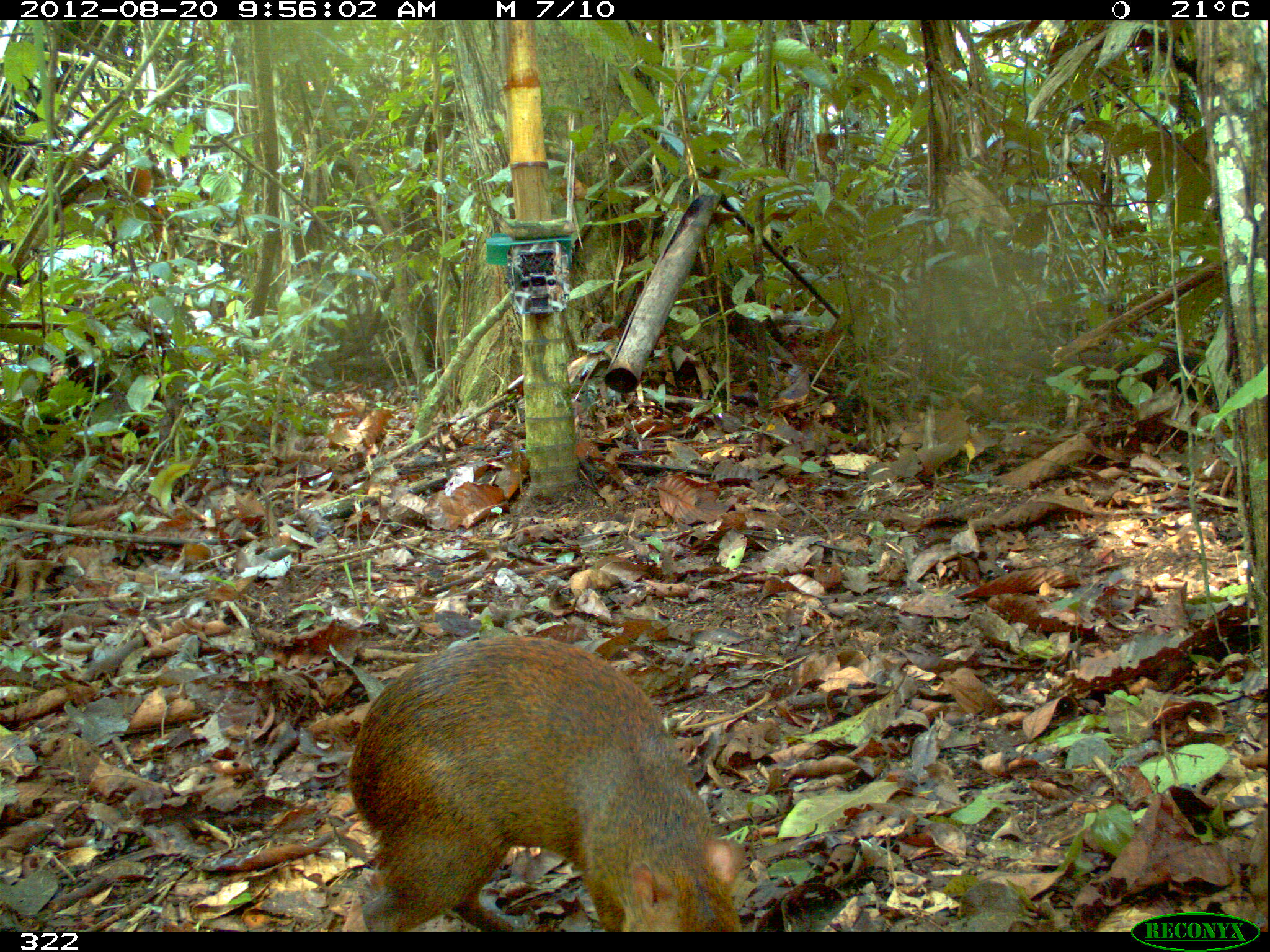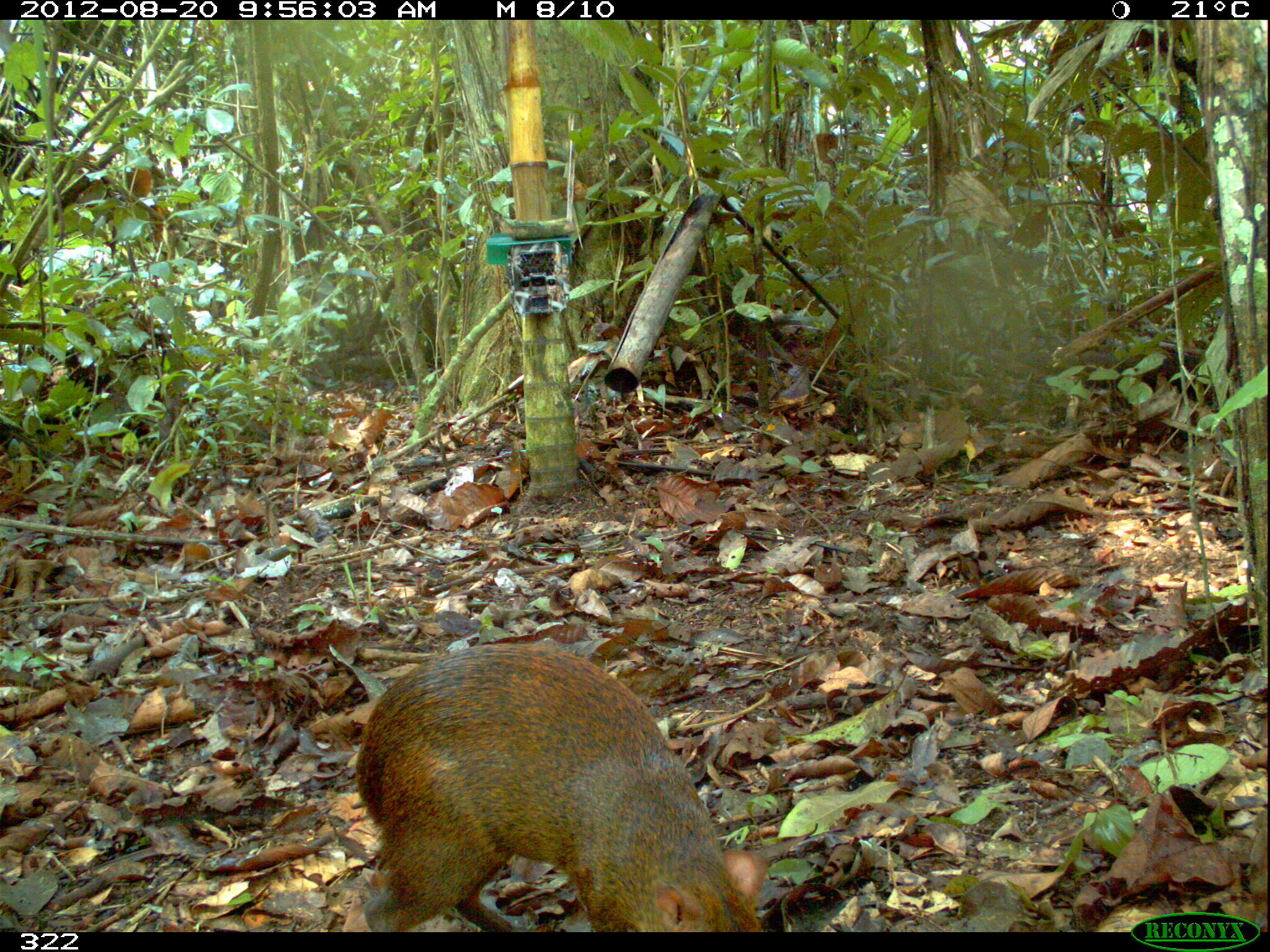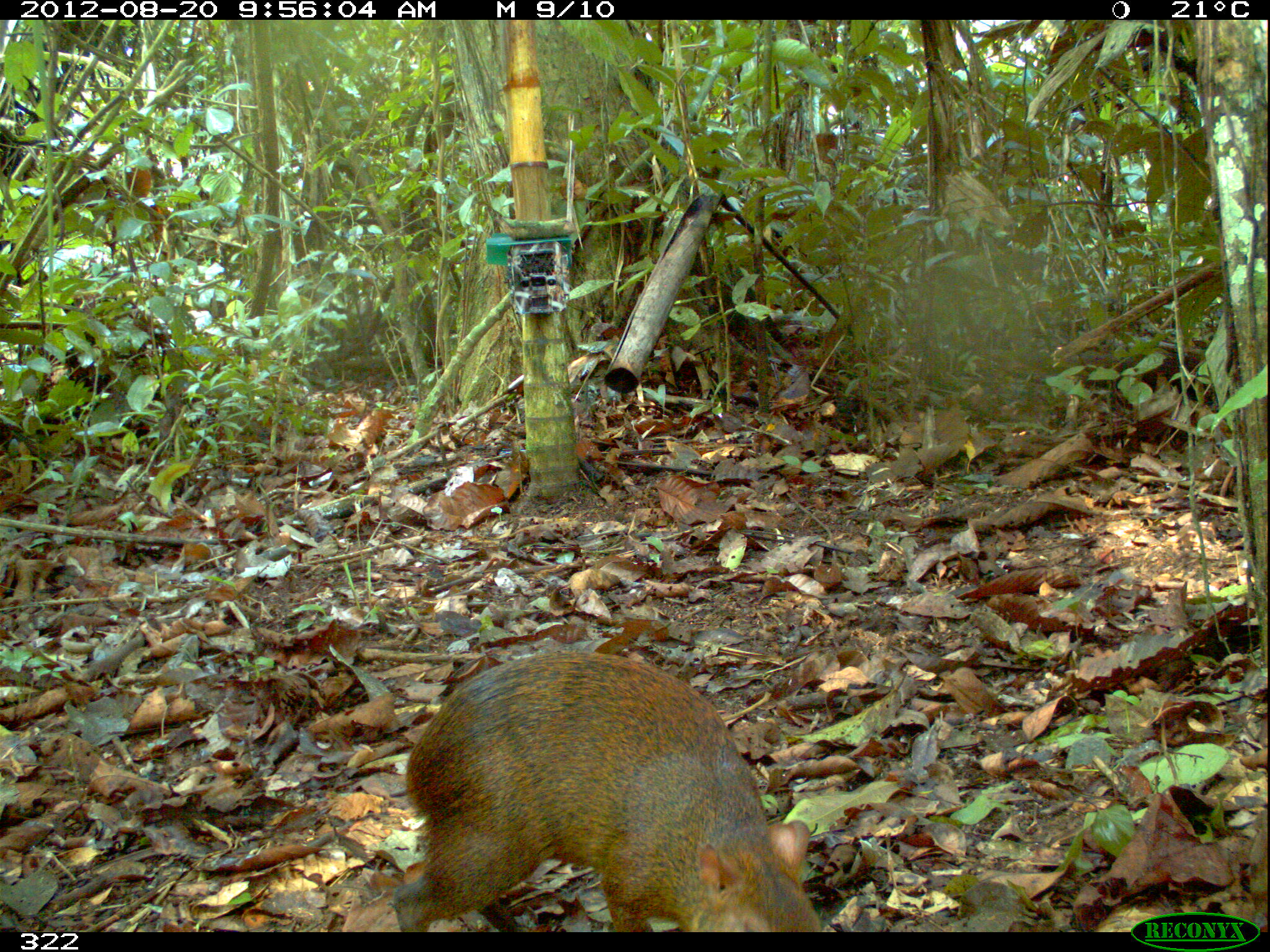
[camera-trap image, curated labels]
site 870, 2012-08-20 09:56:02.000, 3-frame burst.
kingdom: Animalia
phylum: Chordata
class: Mammalia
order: Rodentia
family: Dasyproctidae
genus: Dasyprocta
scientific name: Dasyprocta punctata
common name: central american agouti